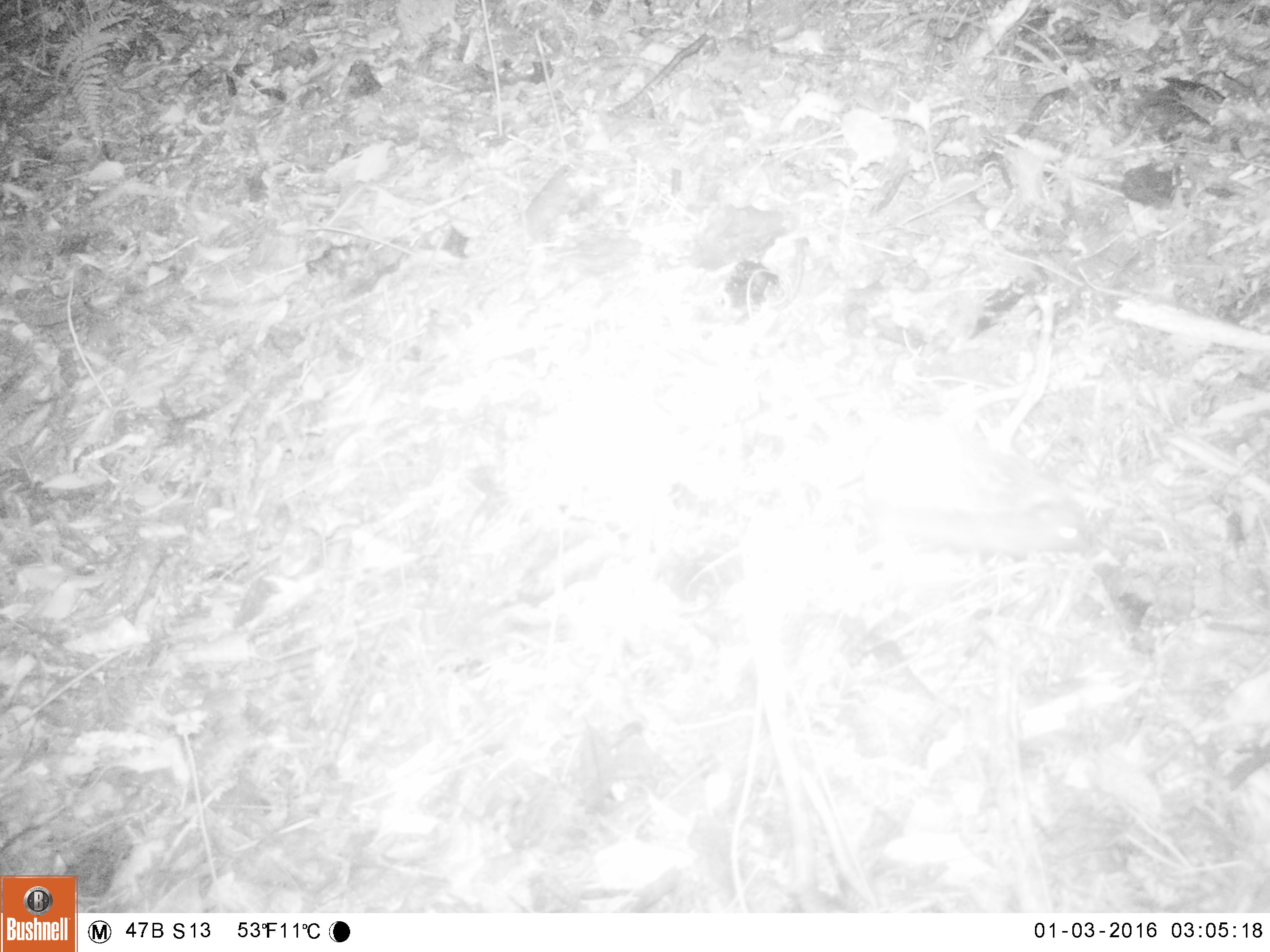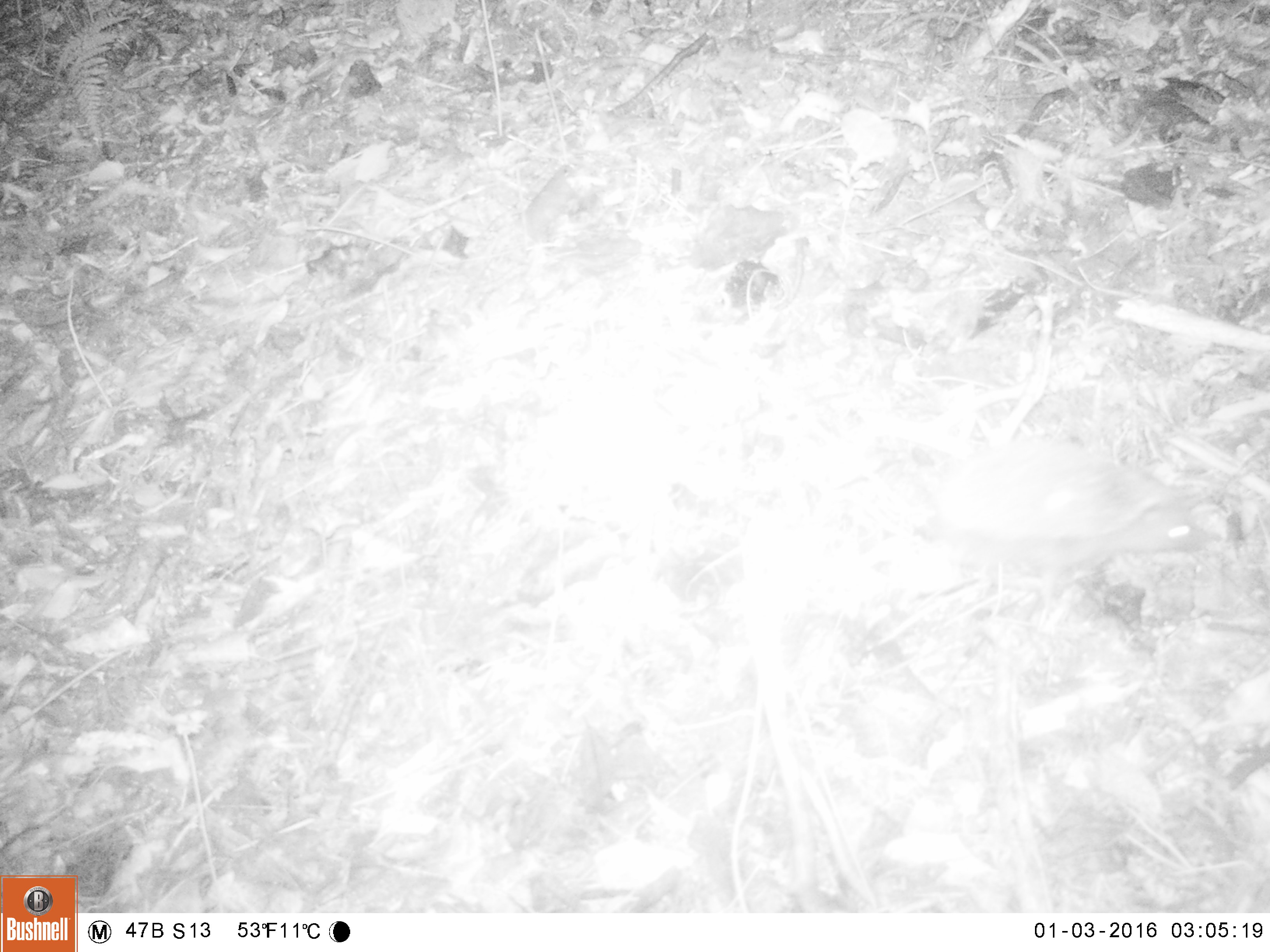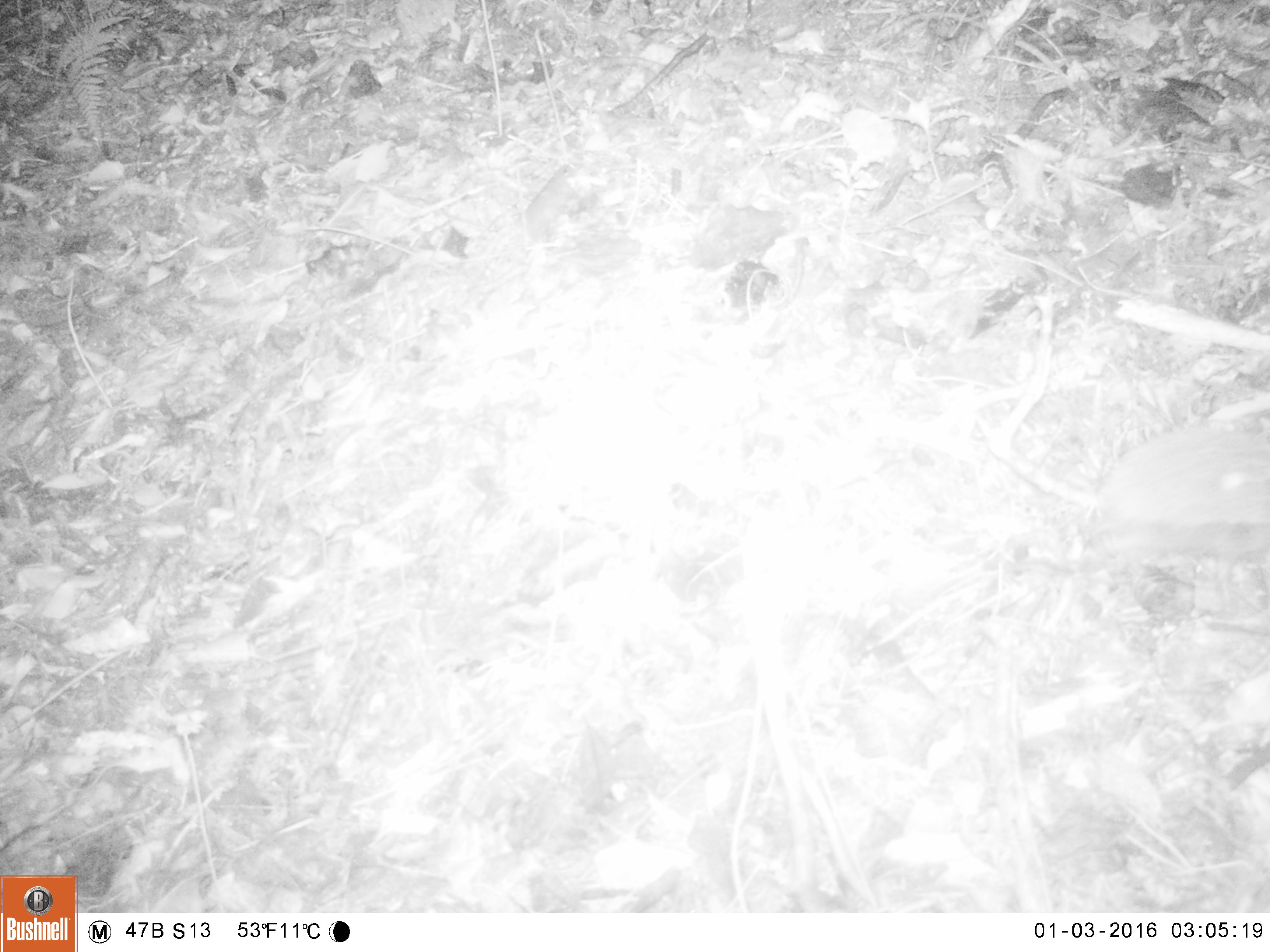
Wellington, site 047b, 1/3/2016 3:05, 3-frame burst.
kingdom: Animalia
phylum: Chordata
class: Mammalia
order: Eulipotyphla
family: Erinaceidae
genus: Erinaceus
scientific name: Erinaceus europaeus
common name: hedgehog